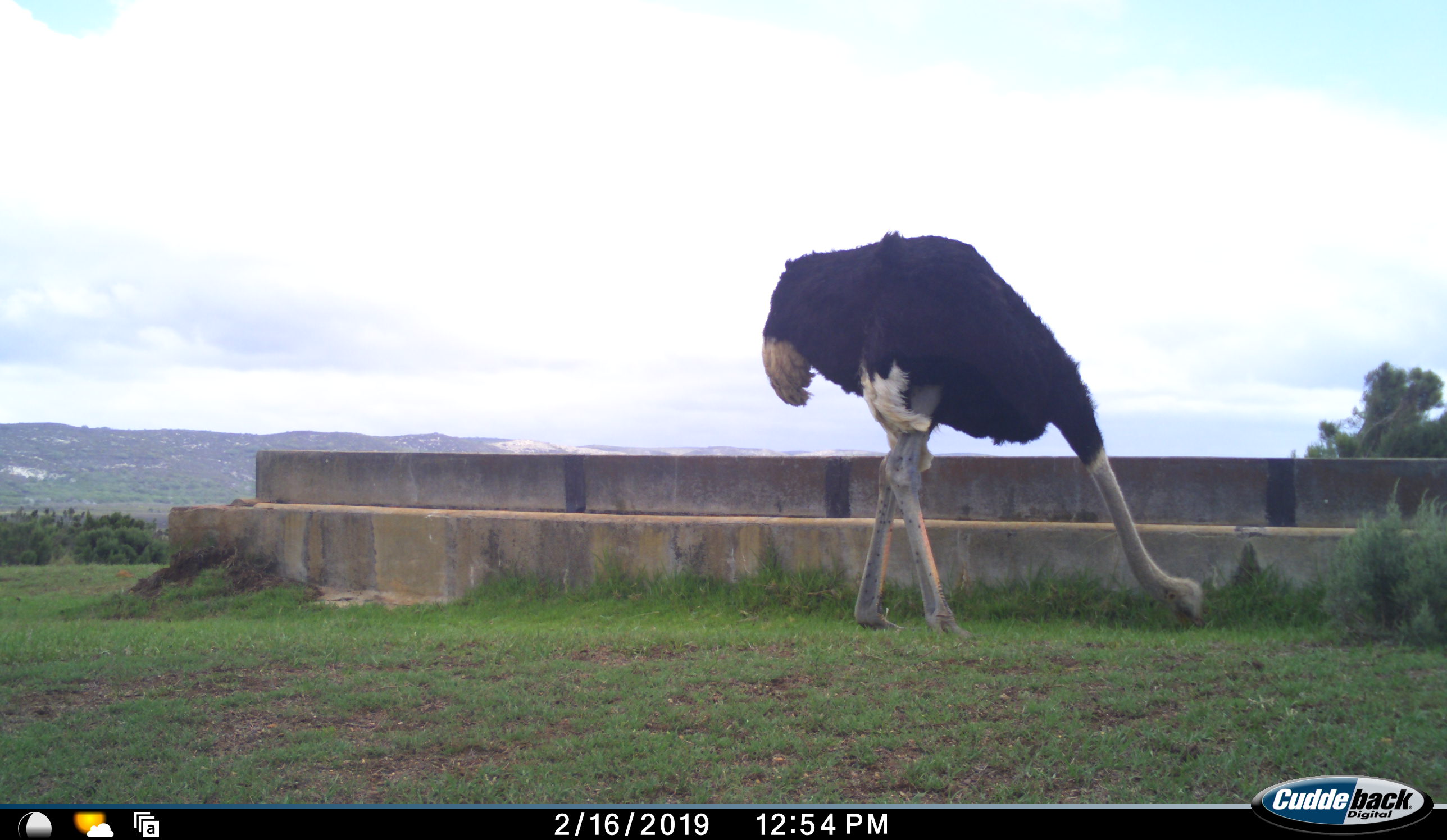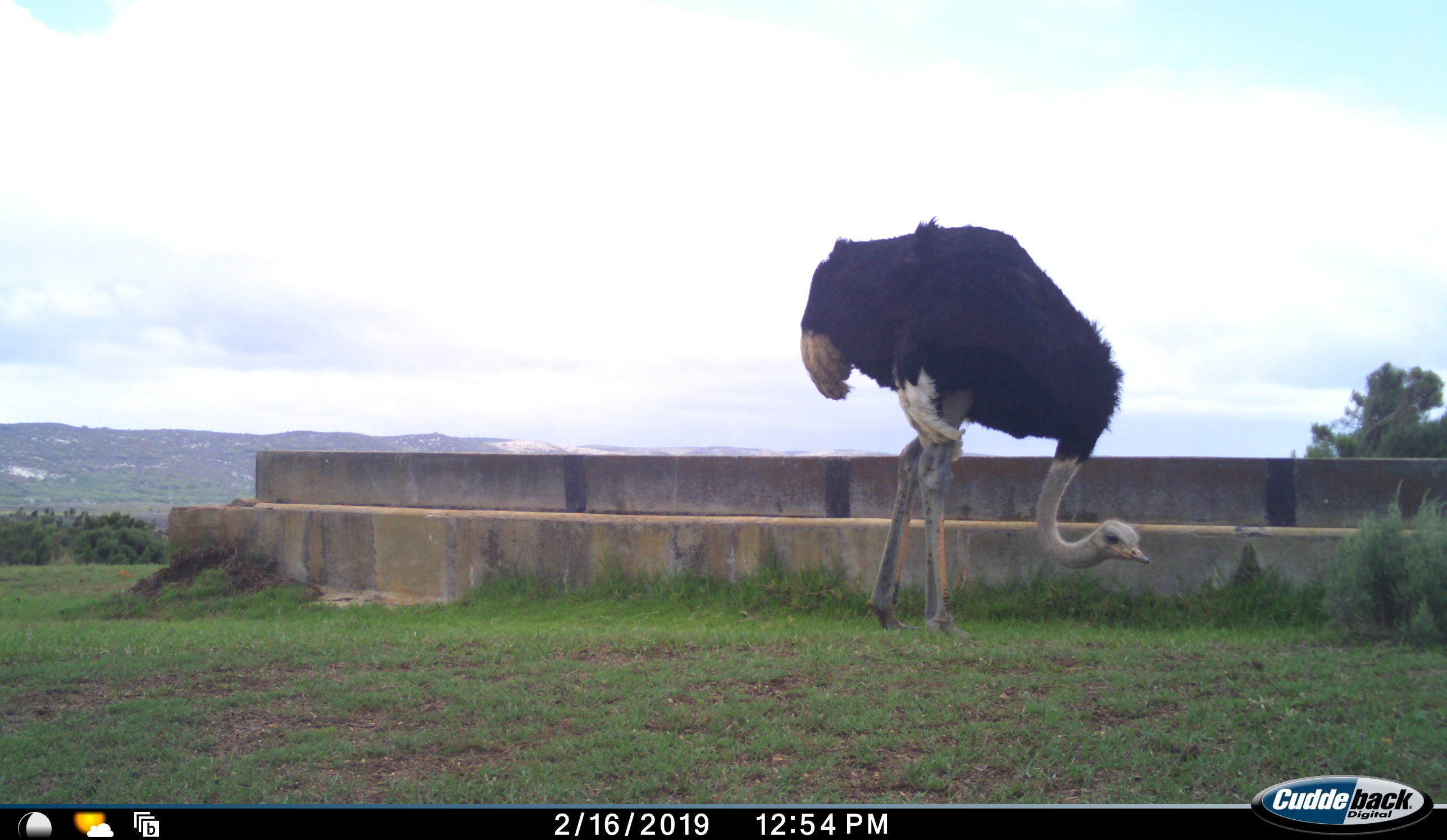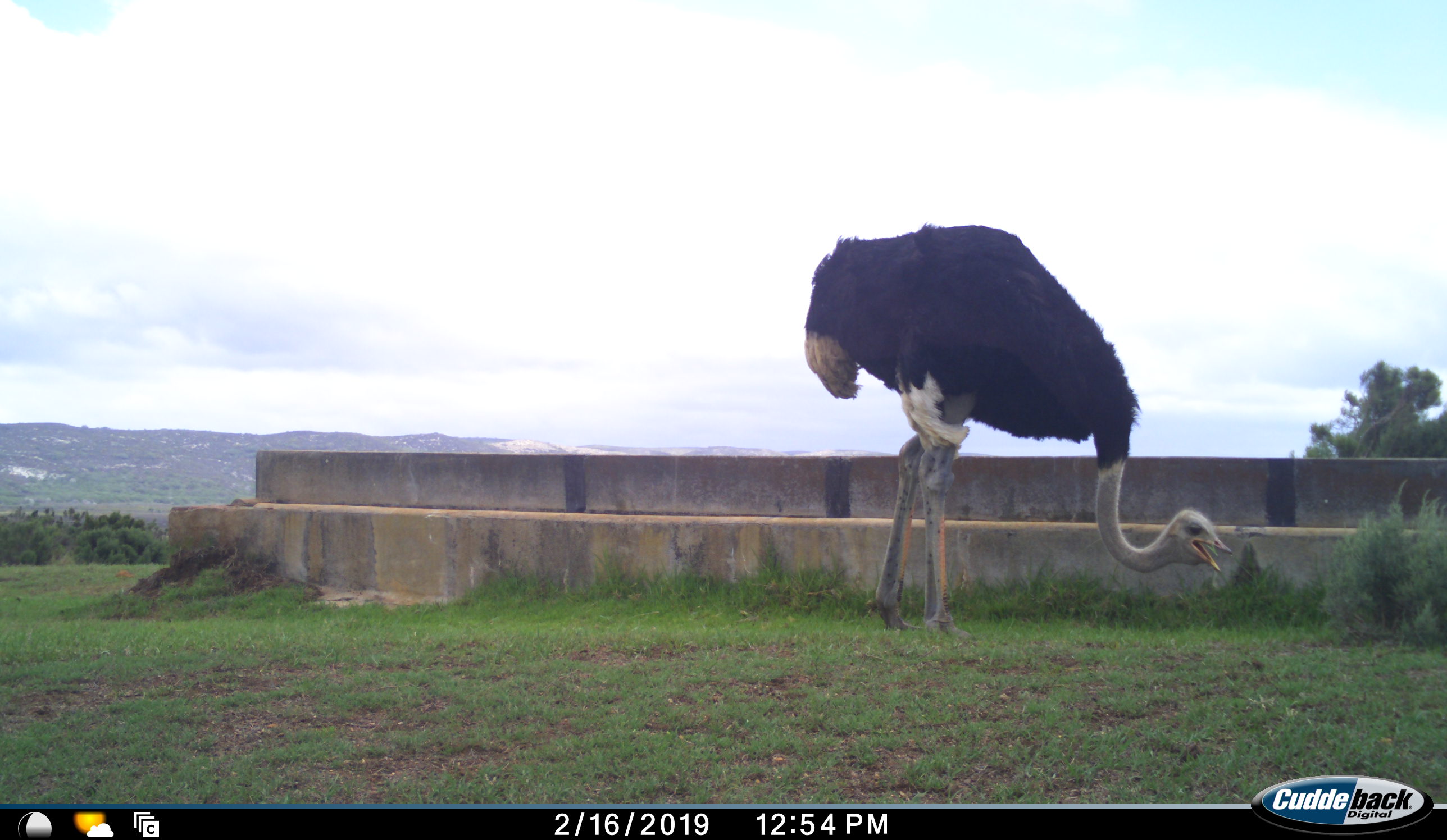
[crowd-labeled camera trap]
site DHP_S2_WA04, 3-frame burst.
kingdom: Animalia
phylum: Chordata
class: Aves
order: Struthioniformes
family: Struthionidae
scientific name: Struthionidae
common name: ostrich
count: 1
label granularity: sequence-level